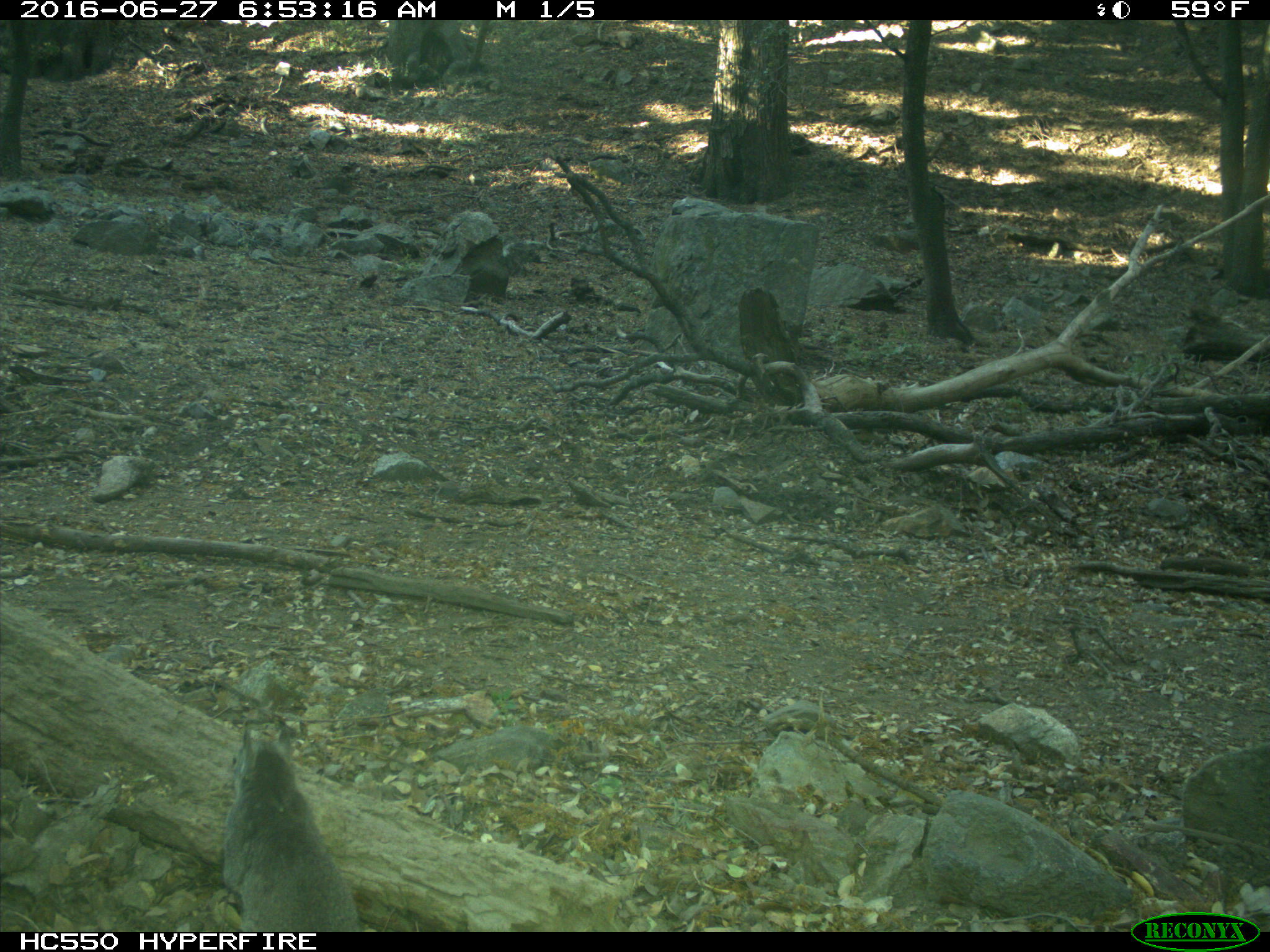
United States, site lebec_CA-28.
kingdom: Animalia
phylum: Chordata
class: Mammalia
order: Rodentia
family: Sciuridae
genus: Sciurus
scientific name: Sciurus carolinensis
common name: eastern gray squirrel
Sciurus carolinensis (eastern gray squirrel).